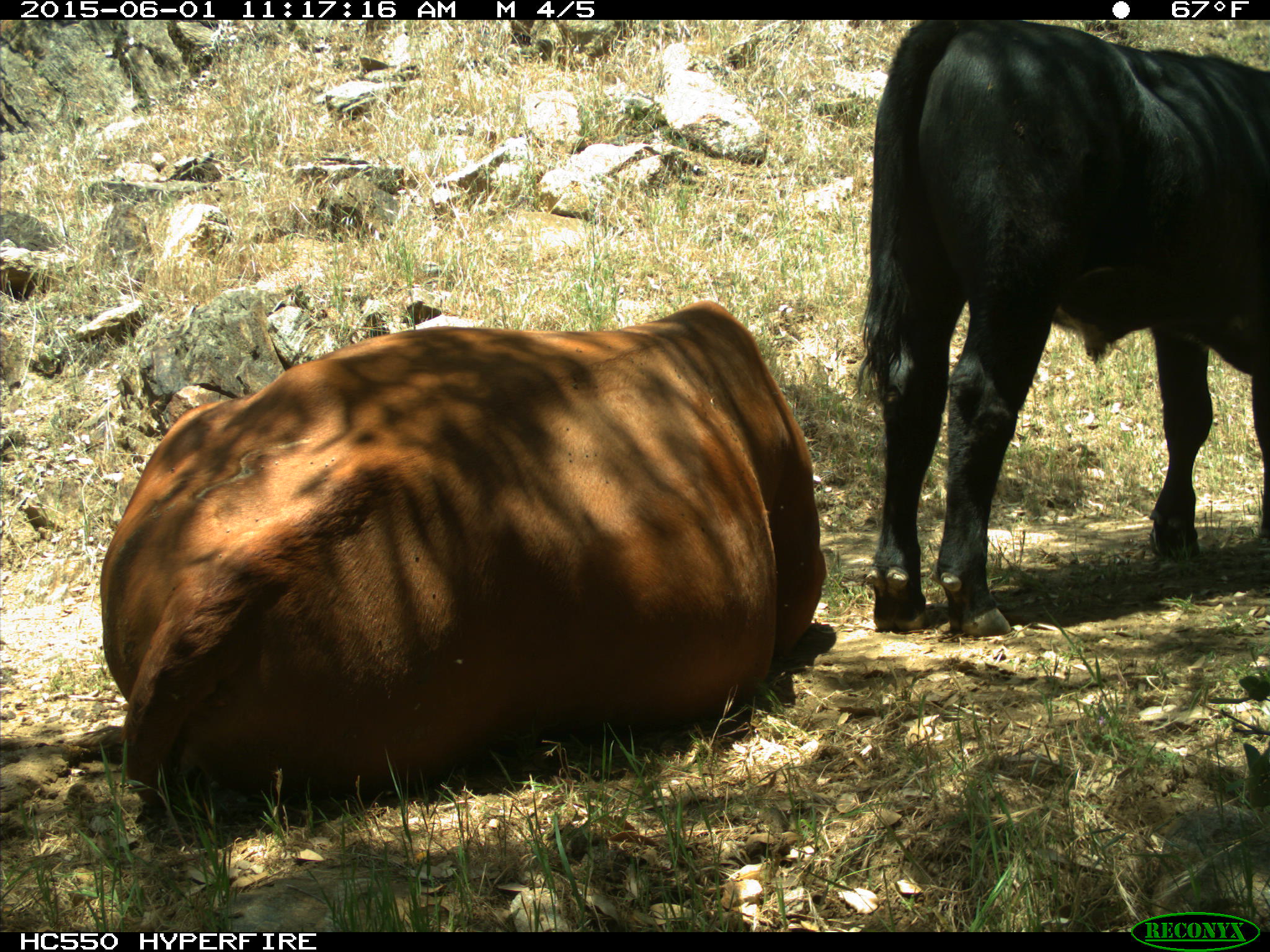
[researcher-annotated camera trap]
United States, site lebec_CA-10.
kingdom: Animalia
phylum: Chordata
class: Mammalia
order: Artiodactyla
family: Bovidae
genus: Bos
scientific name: Bos taurus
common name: domestic cow